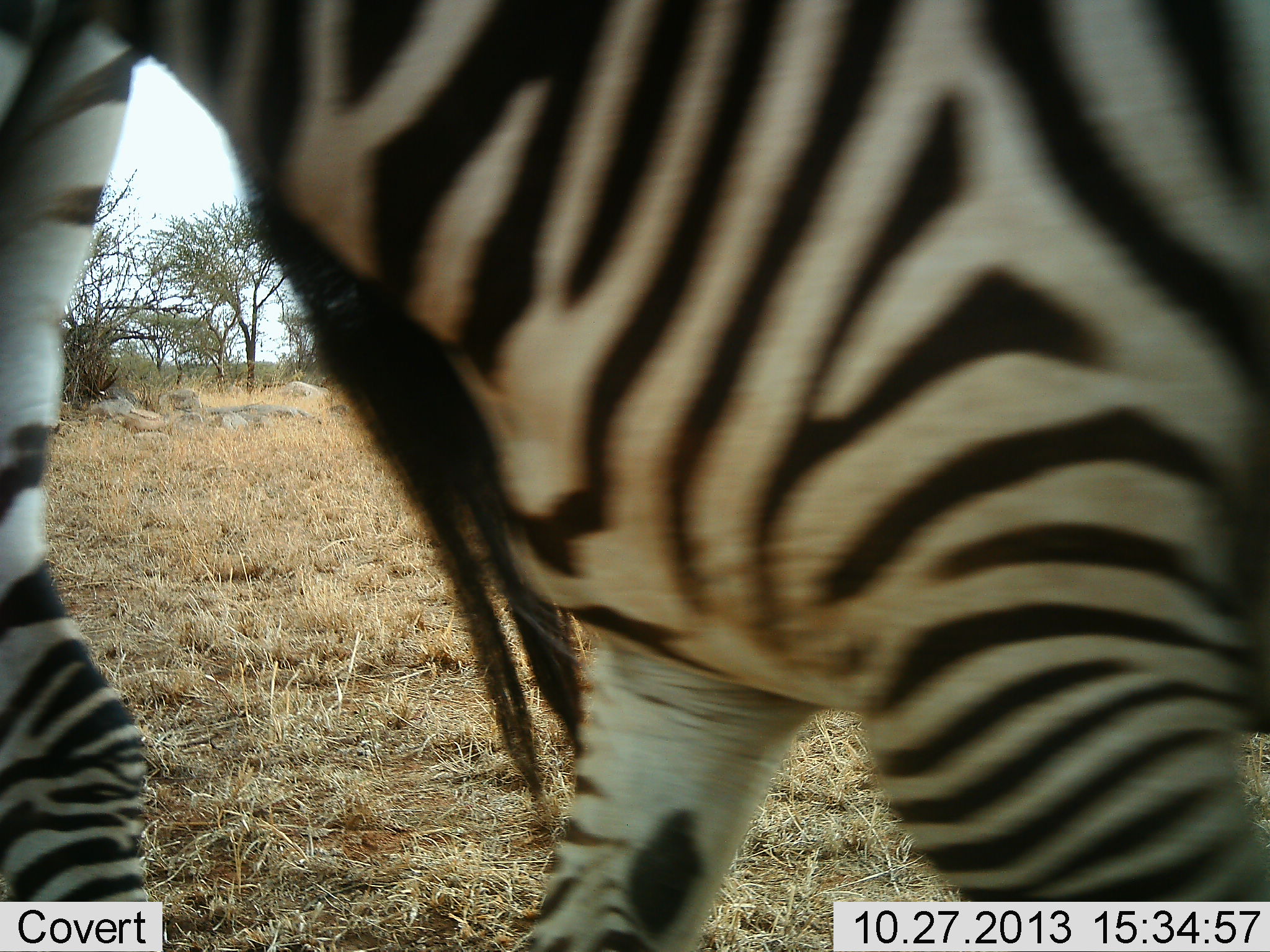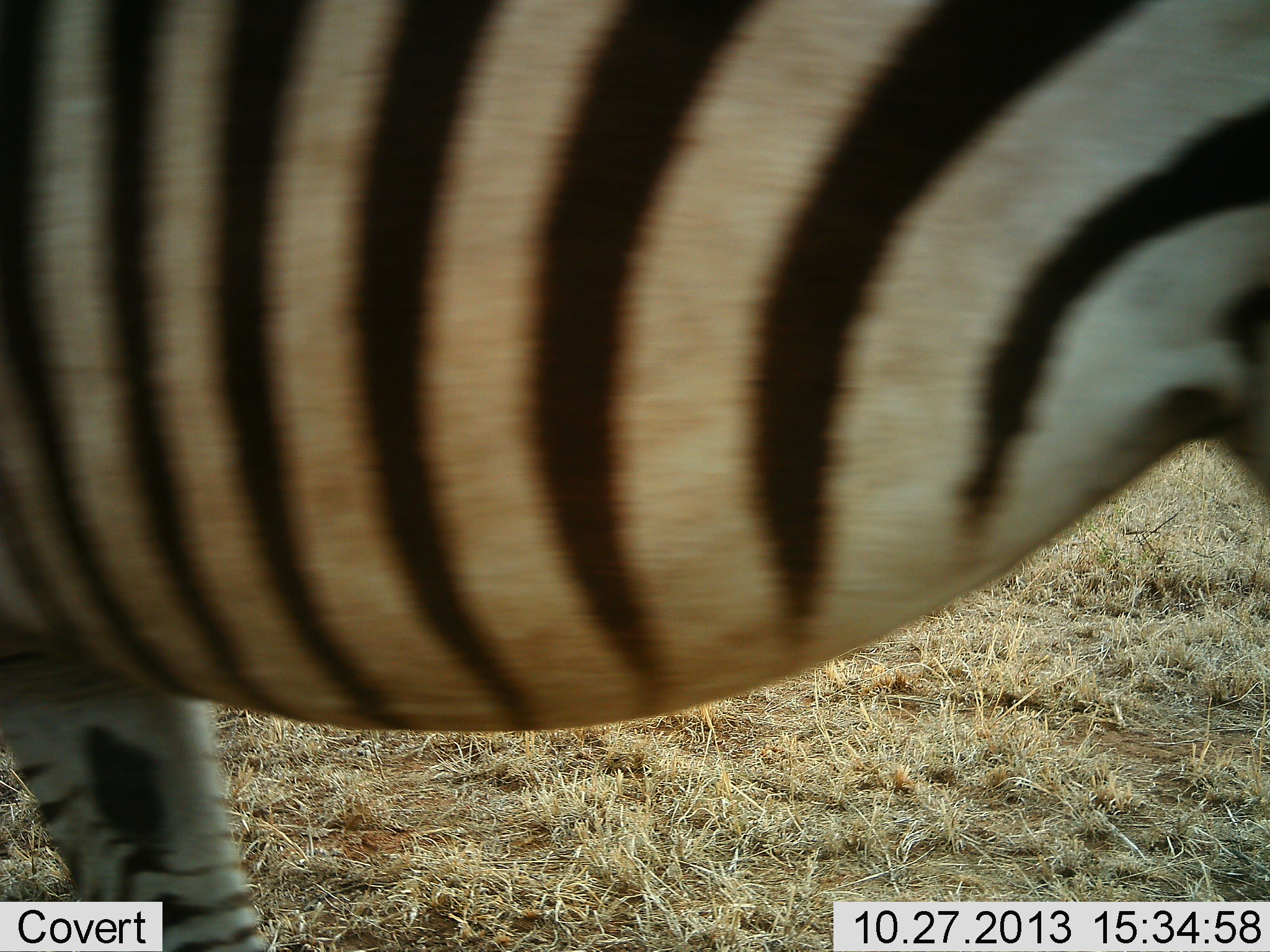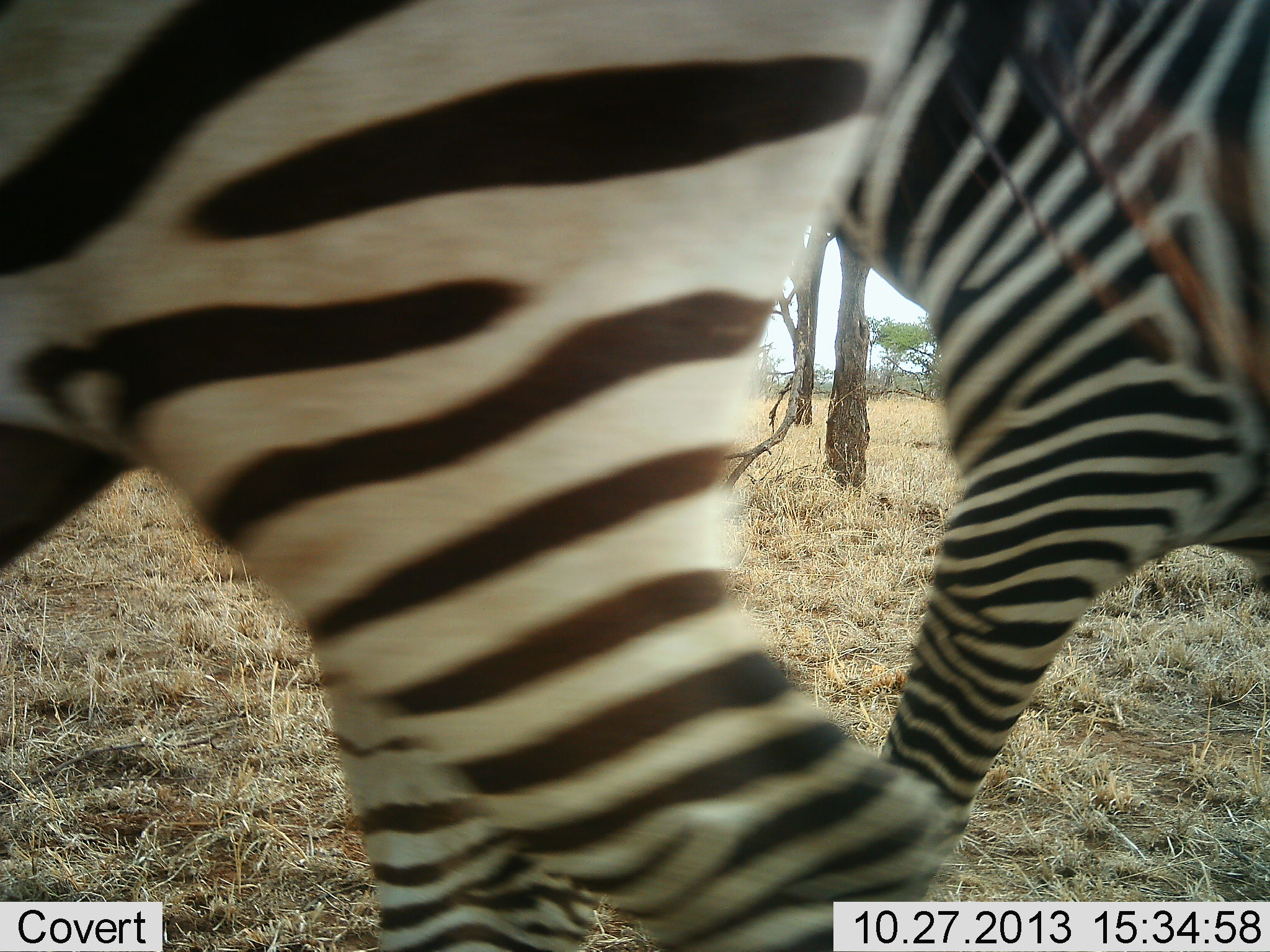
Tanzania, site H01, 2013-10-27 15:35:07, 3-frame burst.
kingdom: Animalia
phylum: Chordata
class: Mammalia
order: Perissodactyla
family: Equidae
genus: Equus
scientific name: Equus quagga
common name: plains zebra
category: zebra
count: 2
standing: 60%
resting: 0%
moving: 40%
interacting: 0%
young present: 0%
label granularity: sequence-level